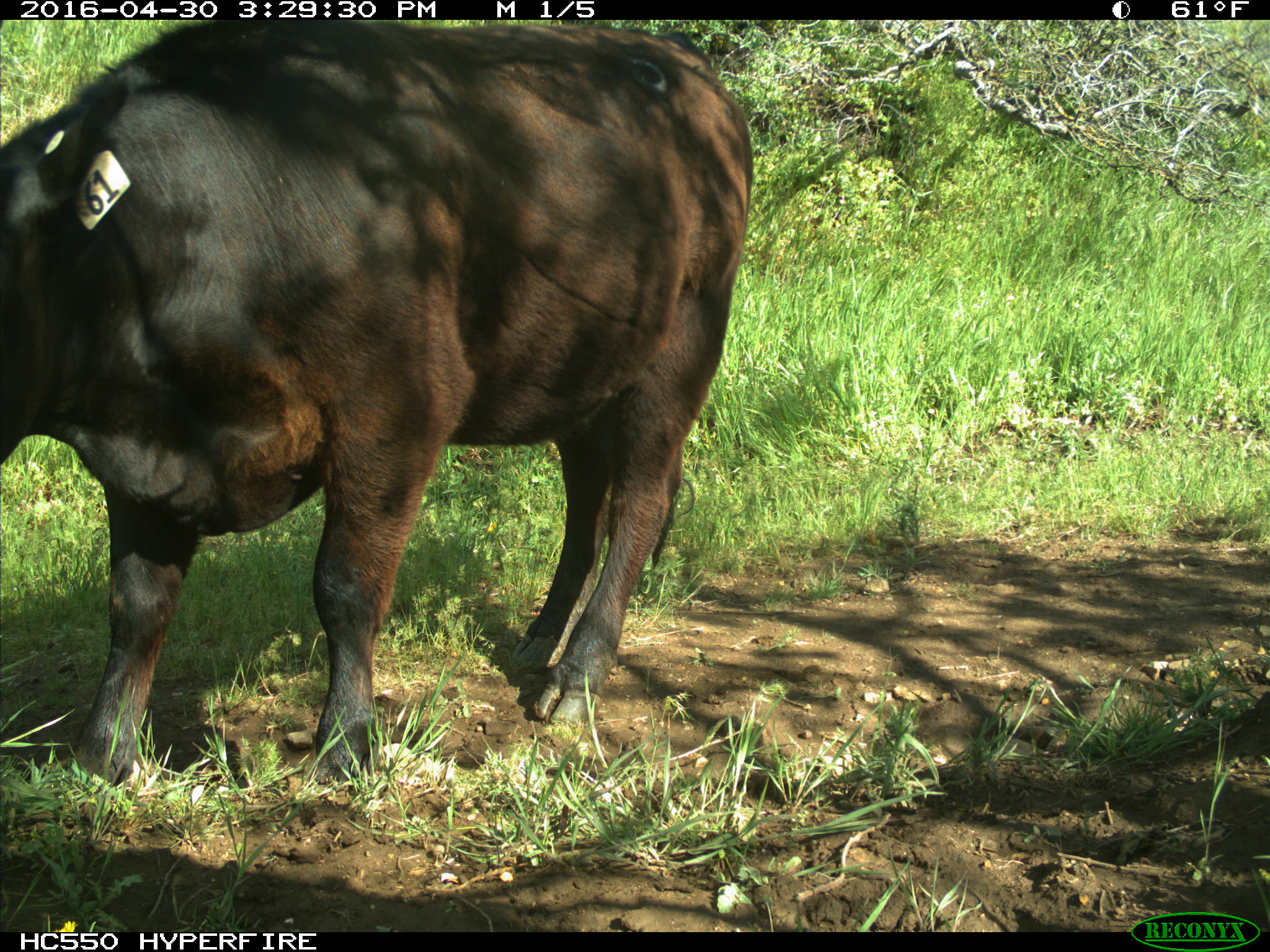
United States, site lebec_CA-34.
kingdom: Animalia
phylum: Chordata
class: Mammalia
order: Artiodactyla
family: Bovidae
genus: Bos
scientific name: Bos taurus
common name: domestic cow